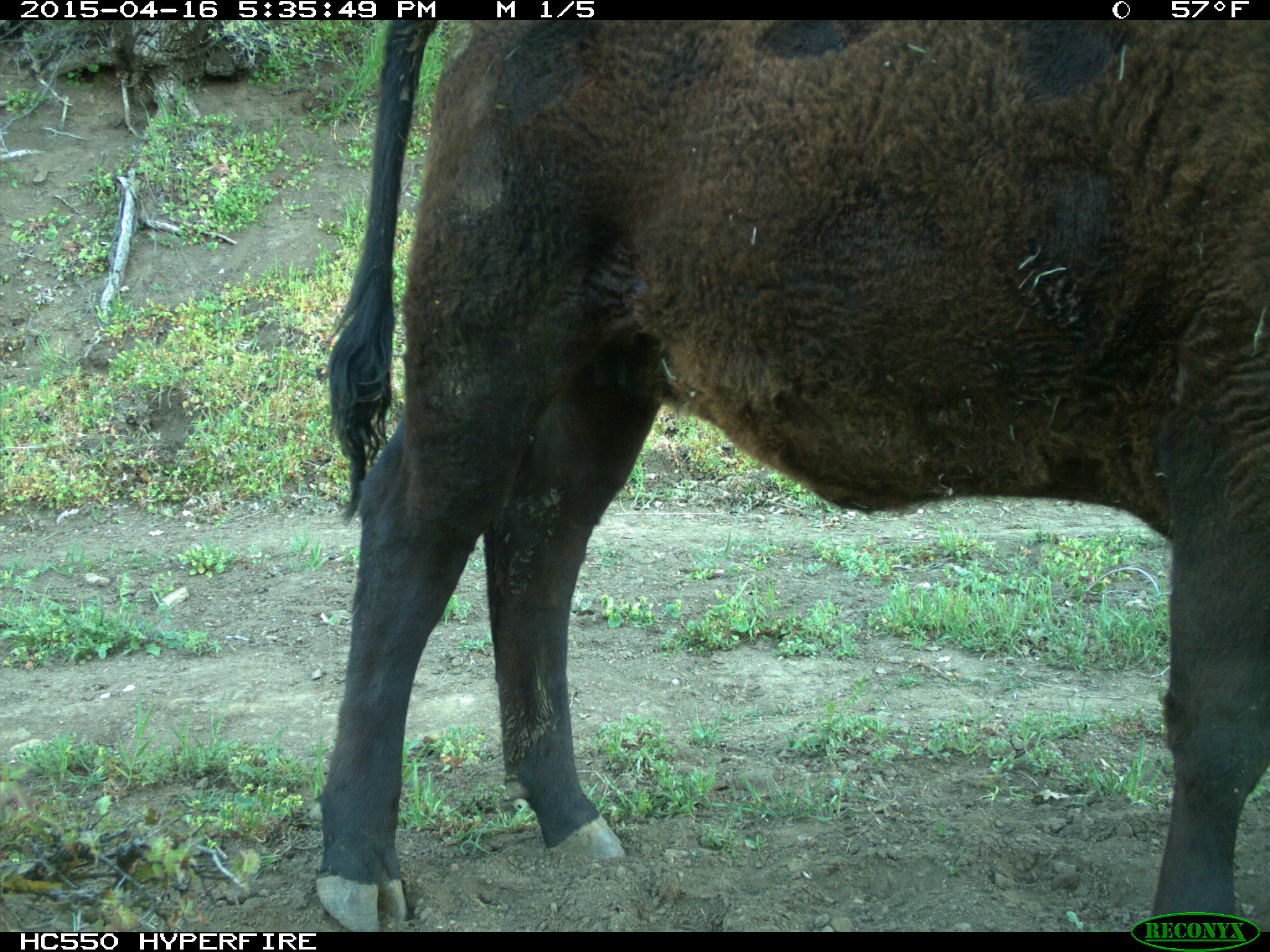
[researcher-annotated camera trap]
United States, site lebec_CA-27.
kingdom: Animalia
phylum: Chordata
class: Mammalia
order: Artiodactyla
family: Bovidae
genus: Bos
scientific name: Bos taurus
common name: domestic cow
Bos taurus (domestic cow).